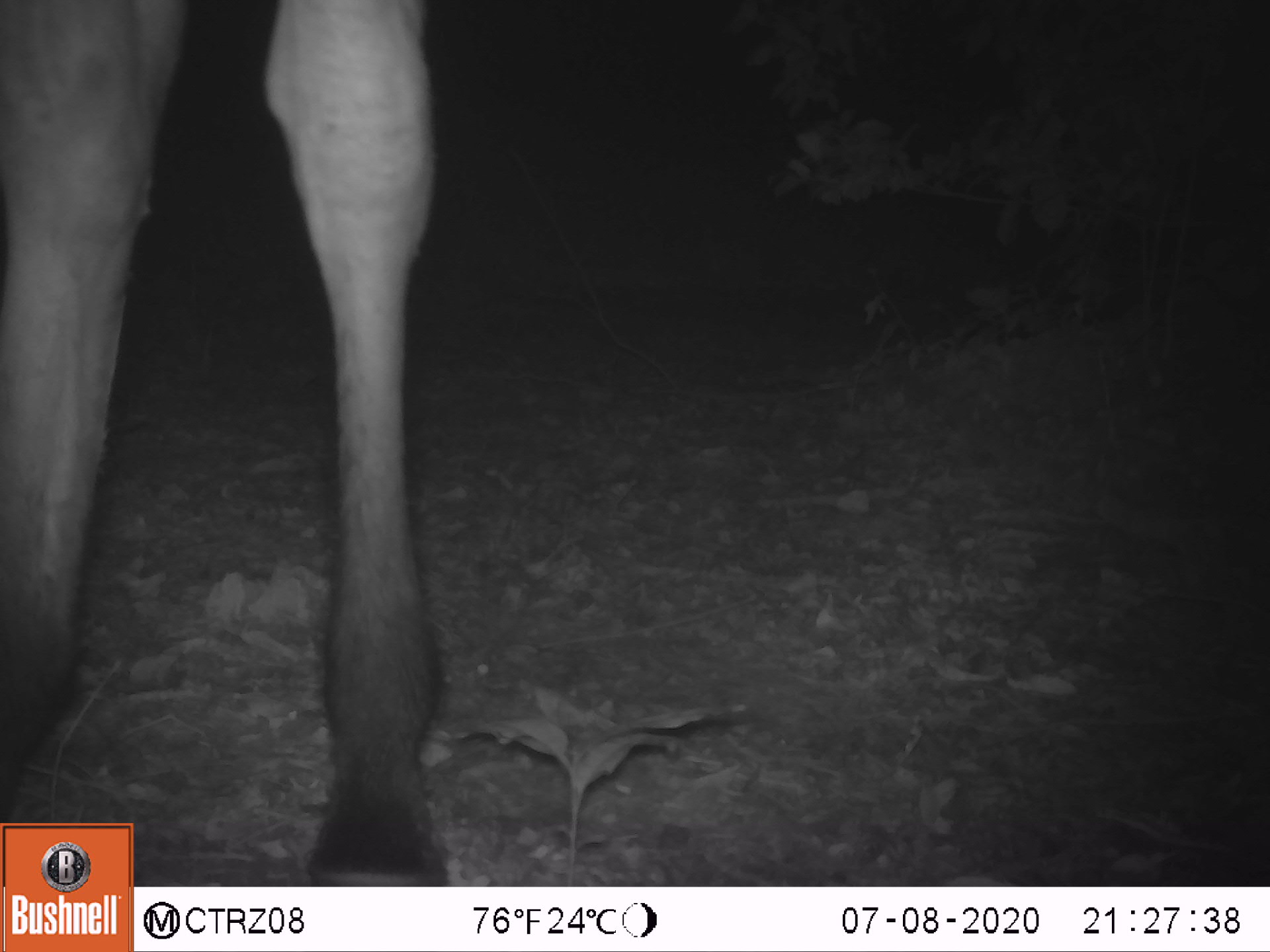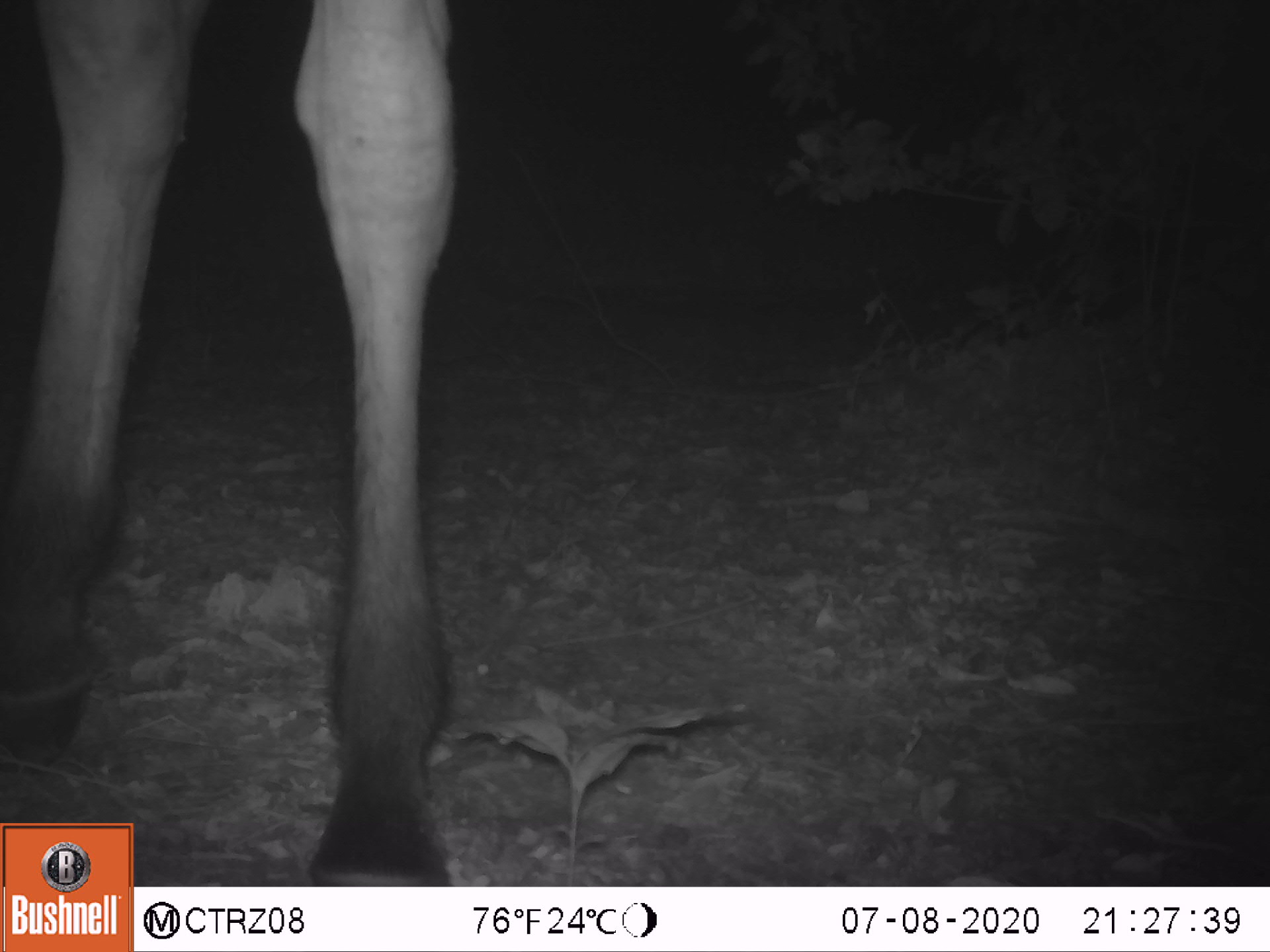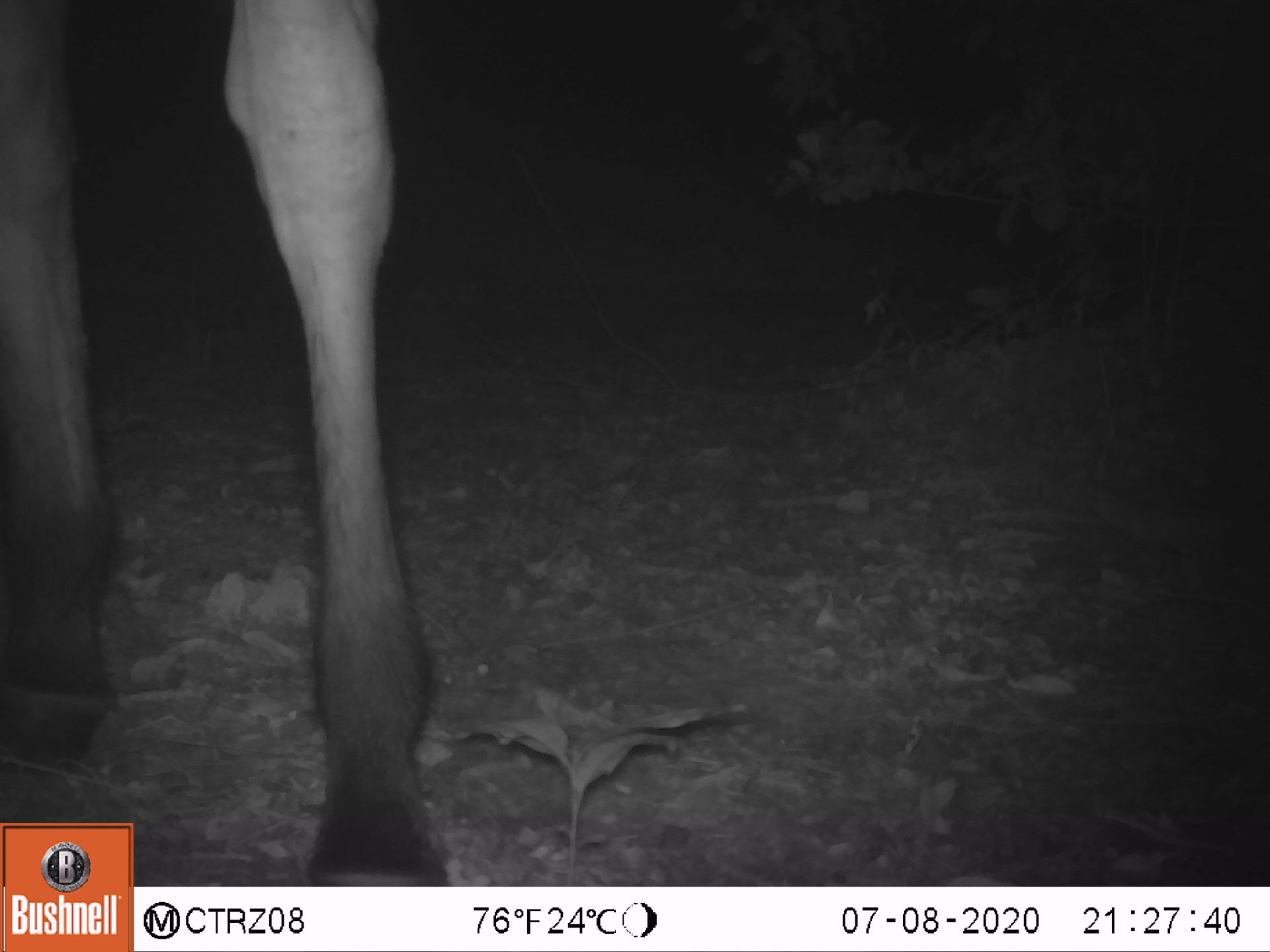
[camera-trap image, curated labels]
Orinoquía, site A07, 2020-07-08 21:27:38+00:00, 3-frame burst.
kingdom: Animalia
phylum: Chordata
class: Mammalia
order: Perissodactyla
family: Equidae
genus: Equus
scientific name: Equus caballus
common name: domestic horse